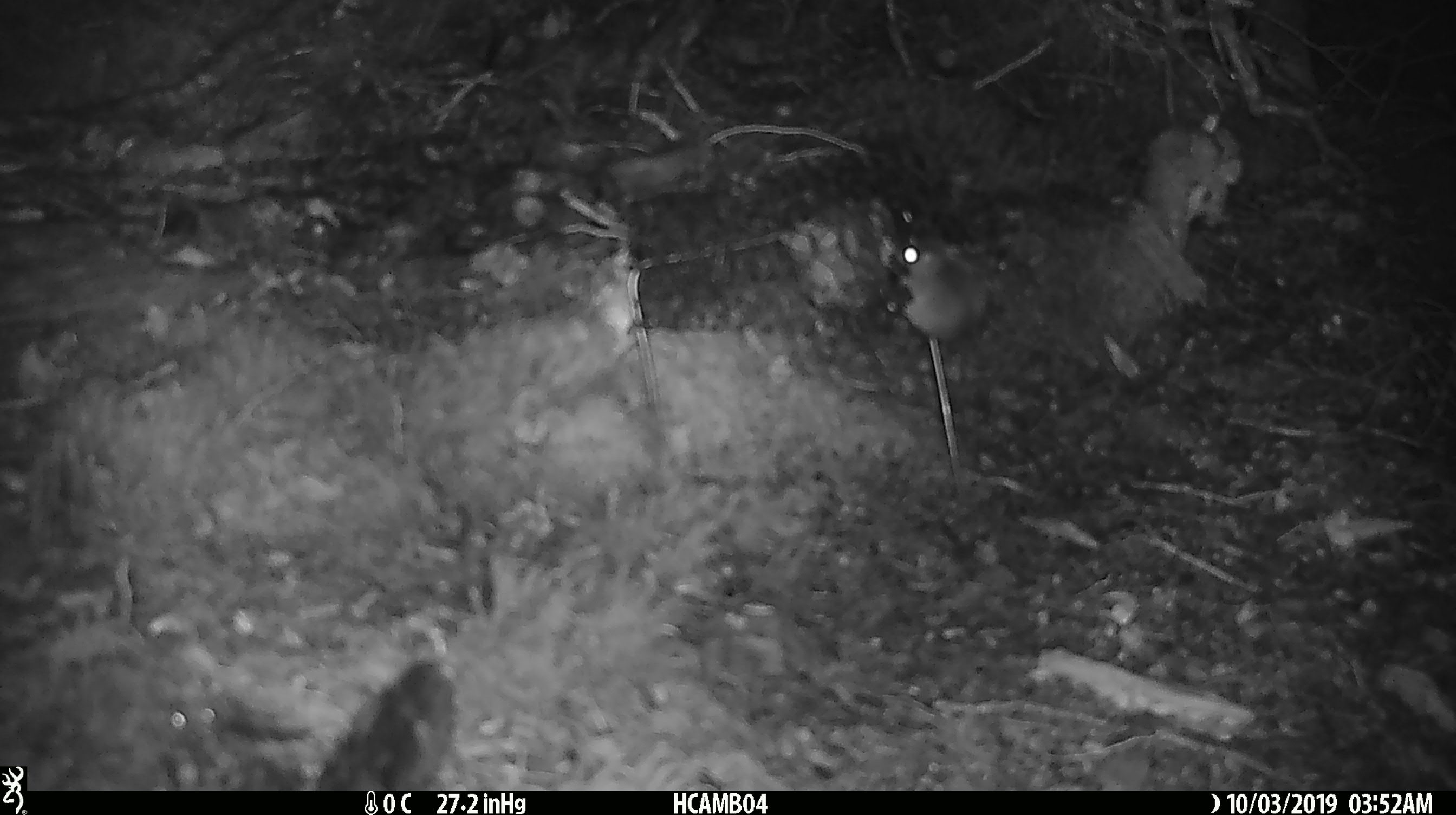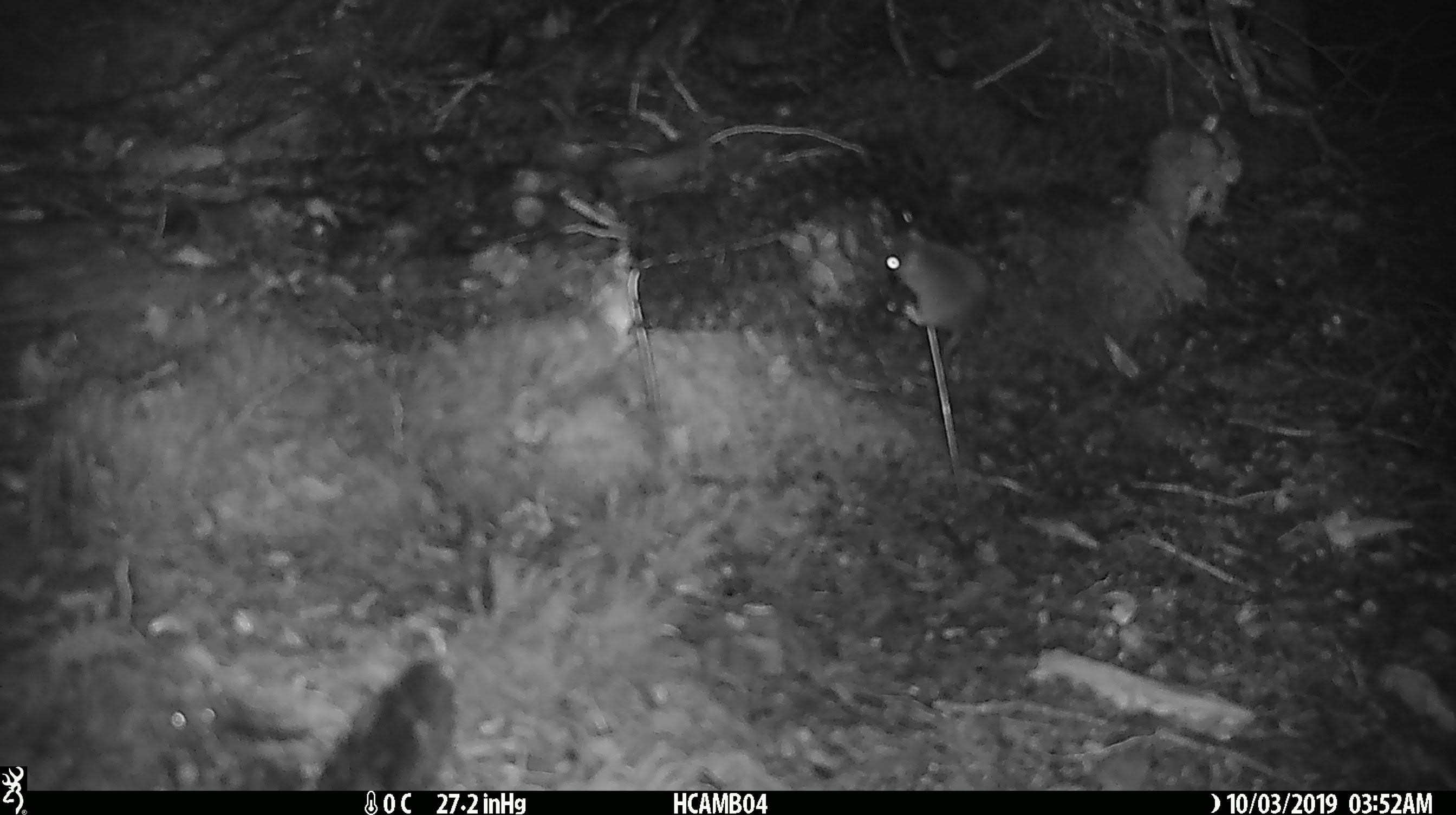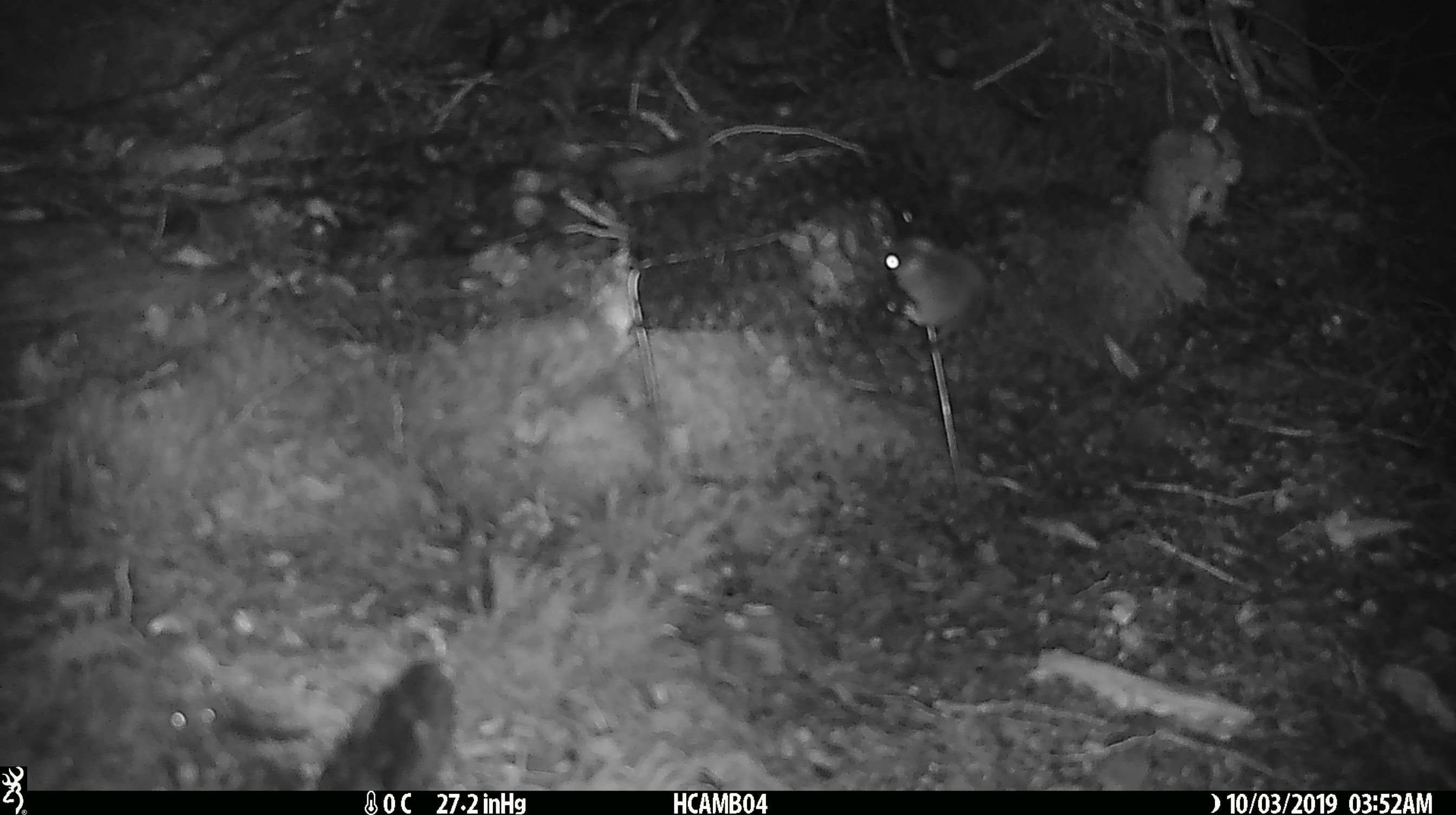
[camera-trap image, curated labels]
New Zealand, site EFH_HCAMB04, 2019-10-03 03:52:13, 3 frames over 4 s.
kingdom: Animalia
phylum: Chordata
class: Mammalia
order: Rodentia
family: Muridae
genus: Mus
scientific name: Mus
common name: mouse